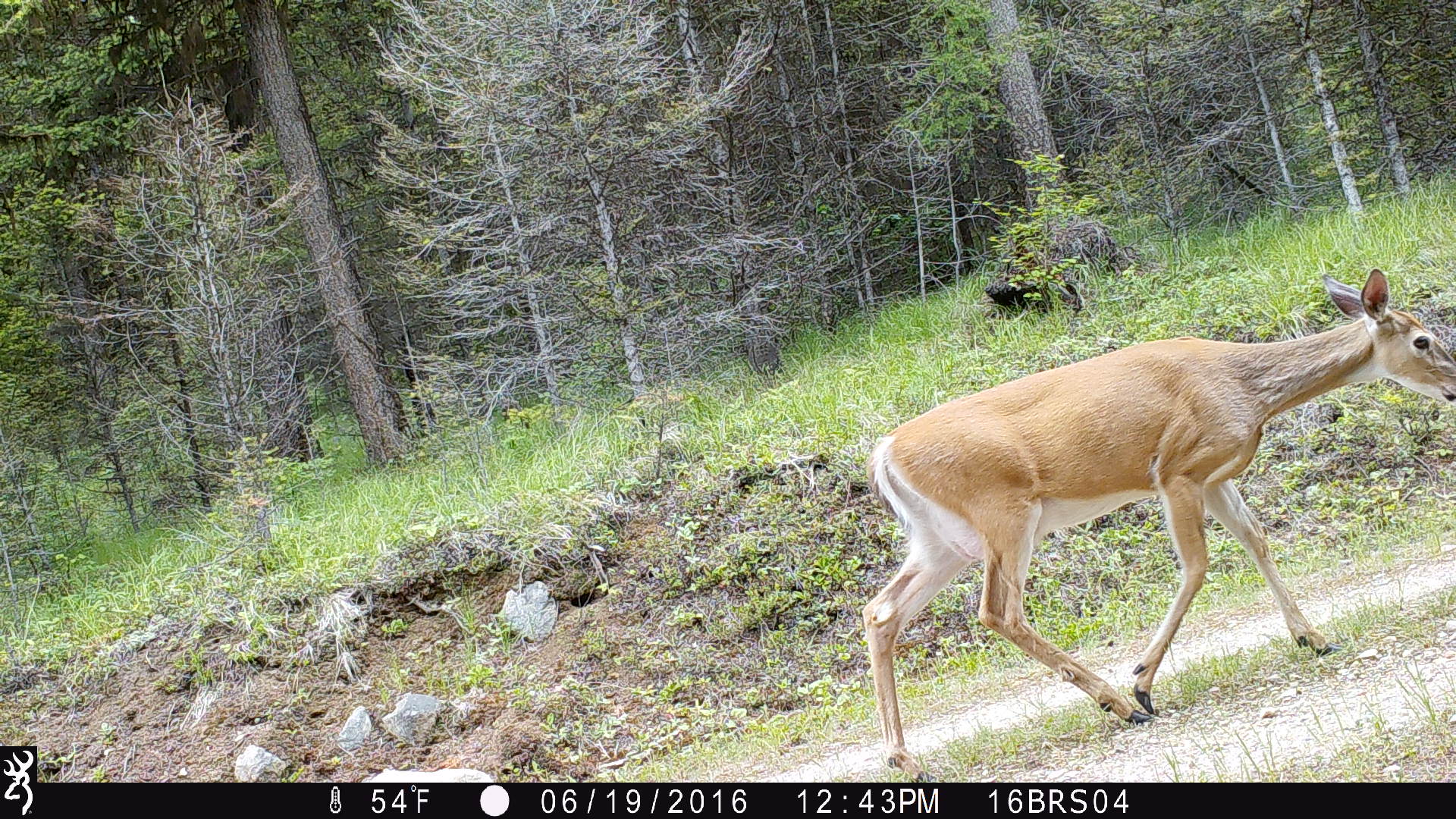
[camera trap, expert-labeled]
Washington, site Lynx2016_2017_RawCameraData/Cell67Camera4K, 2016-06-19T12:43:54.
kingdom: Animalia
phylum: Chordata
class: Mammalia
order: Artiodactyla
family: Cervidae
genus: Odocoileus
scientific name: Odocoileus virginianus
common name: white-tailed deer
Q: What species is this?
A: Odocoileus virginianus (white-tailed deer).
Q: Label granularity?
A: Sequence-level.